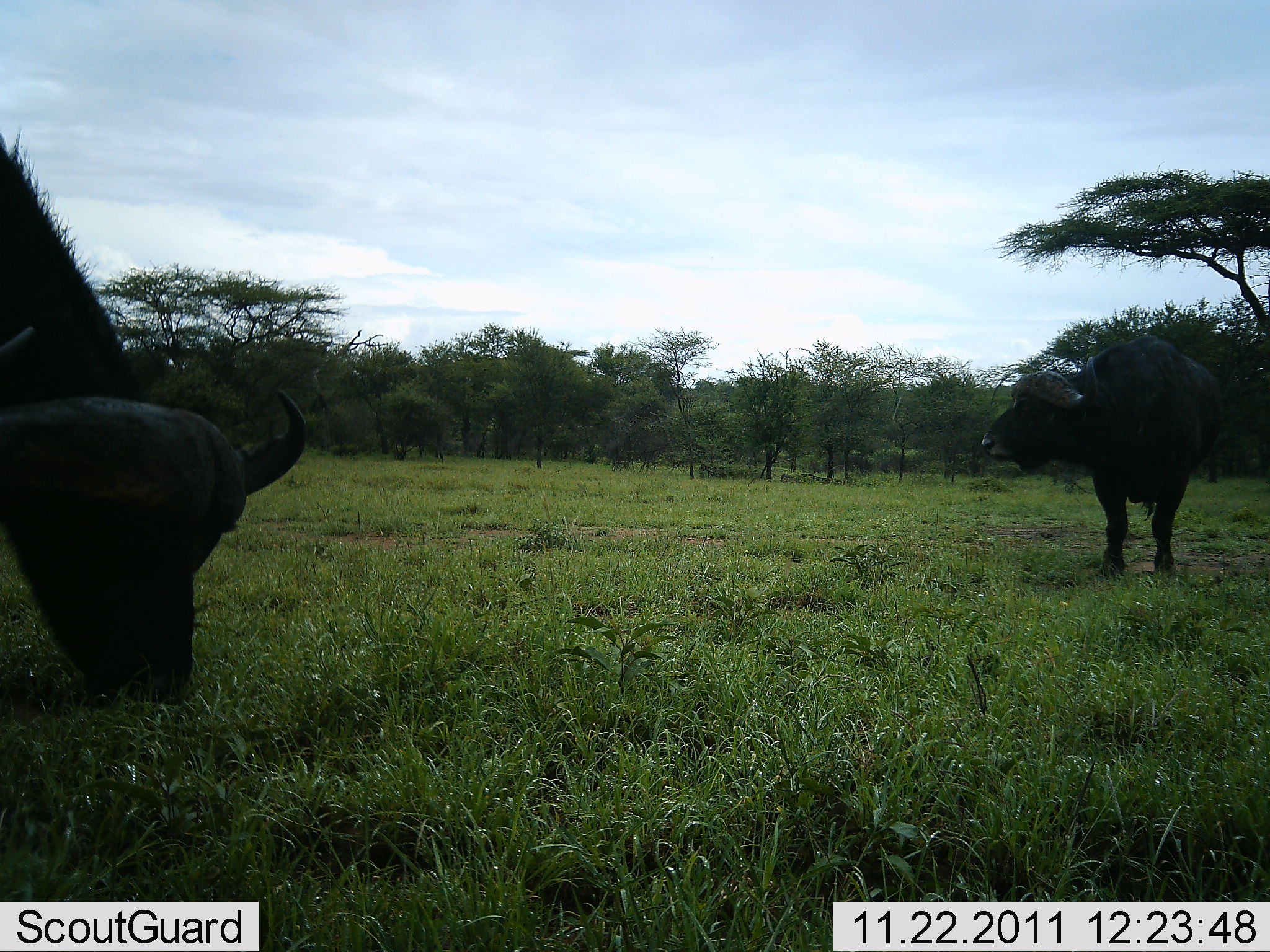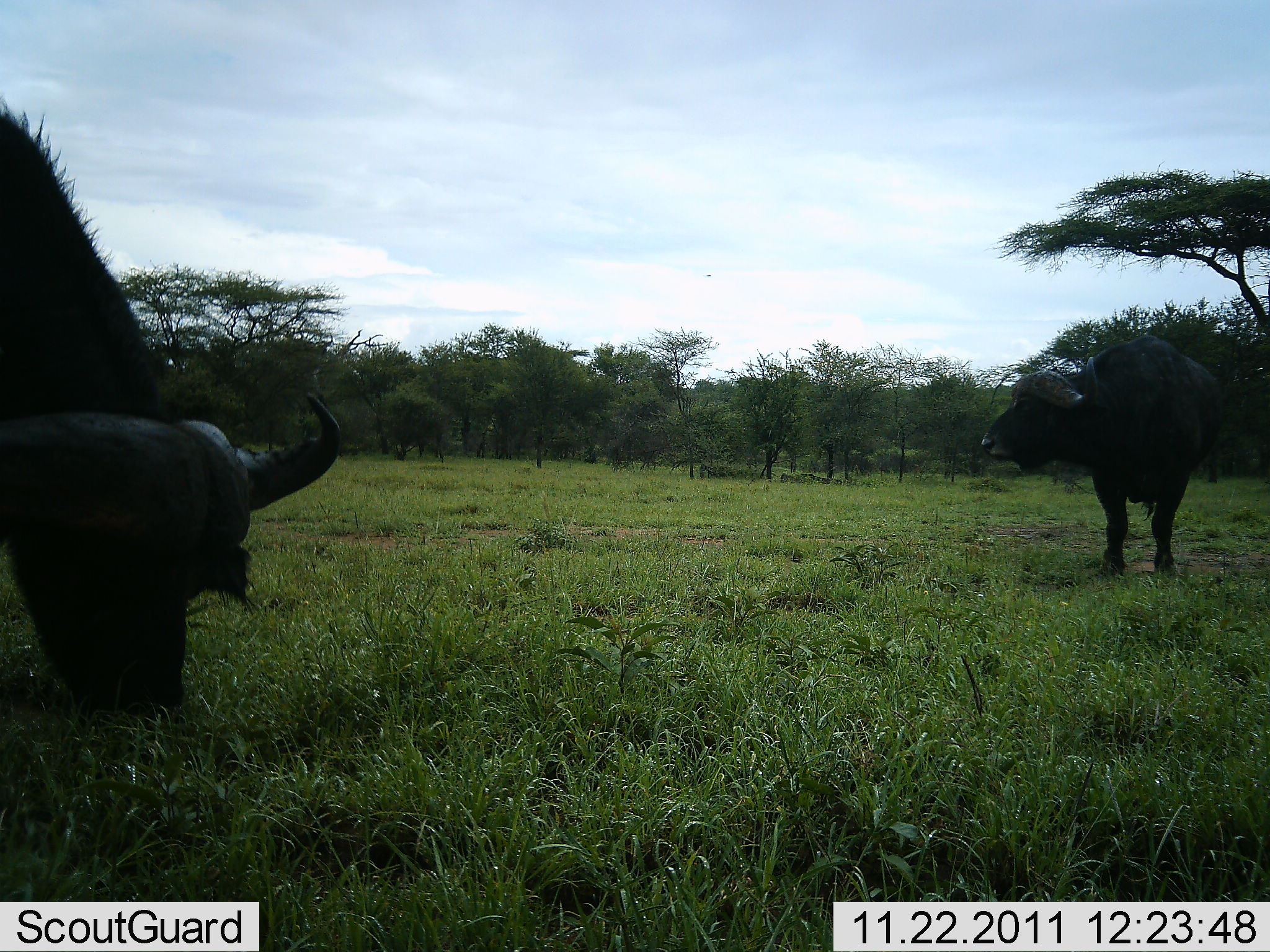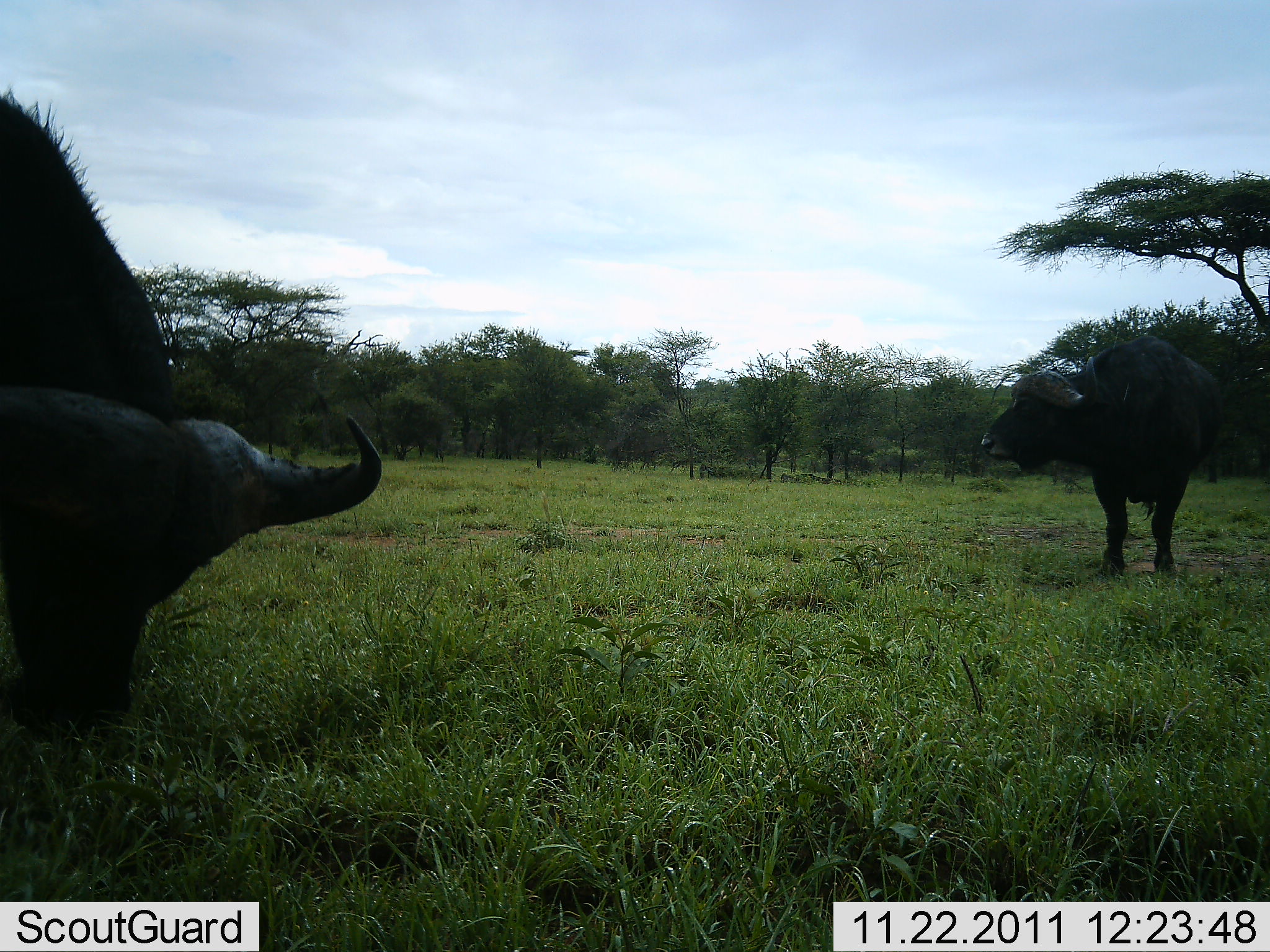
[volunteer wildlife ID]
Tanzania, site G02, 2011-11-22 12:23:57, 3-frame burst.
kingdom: Animalia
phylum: Chordata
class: Mammalia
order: Artiodactyla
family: Bovidae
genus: Syncerus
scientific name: Syncerus caffer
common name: cape buffalo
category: buffalo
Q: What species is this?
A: Buffalo (cape buffalo) (Syncerus caffer).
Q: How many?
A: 2.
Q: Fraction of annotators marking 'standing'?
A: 90%.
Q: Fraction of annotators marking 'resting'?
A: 0%.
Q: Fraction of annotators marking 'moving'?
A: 10%.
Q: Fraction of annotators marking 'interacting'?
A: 0%.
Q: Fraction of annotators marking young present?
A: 0%.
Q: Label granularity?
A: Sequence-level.